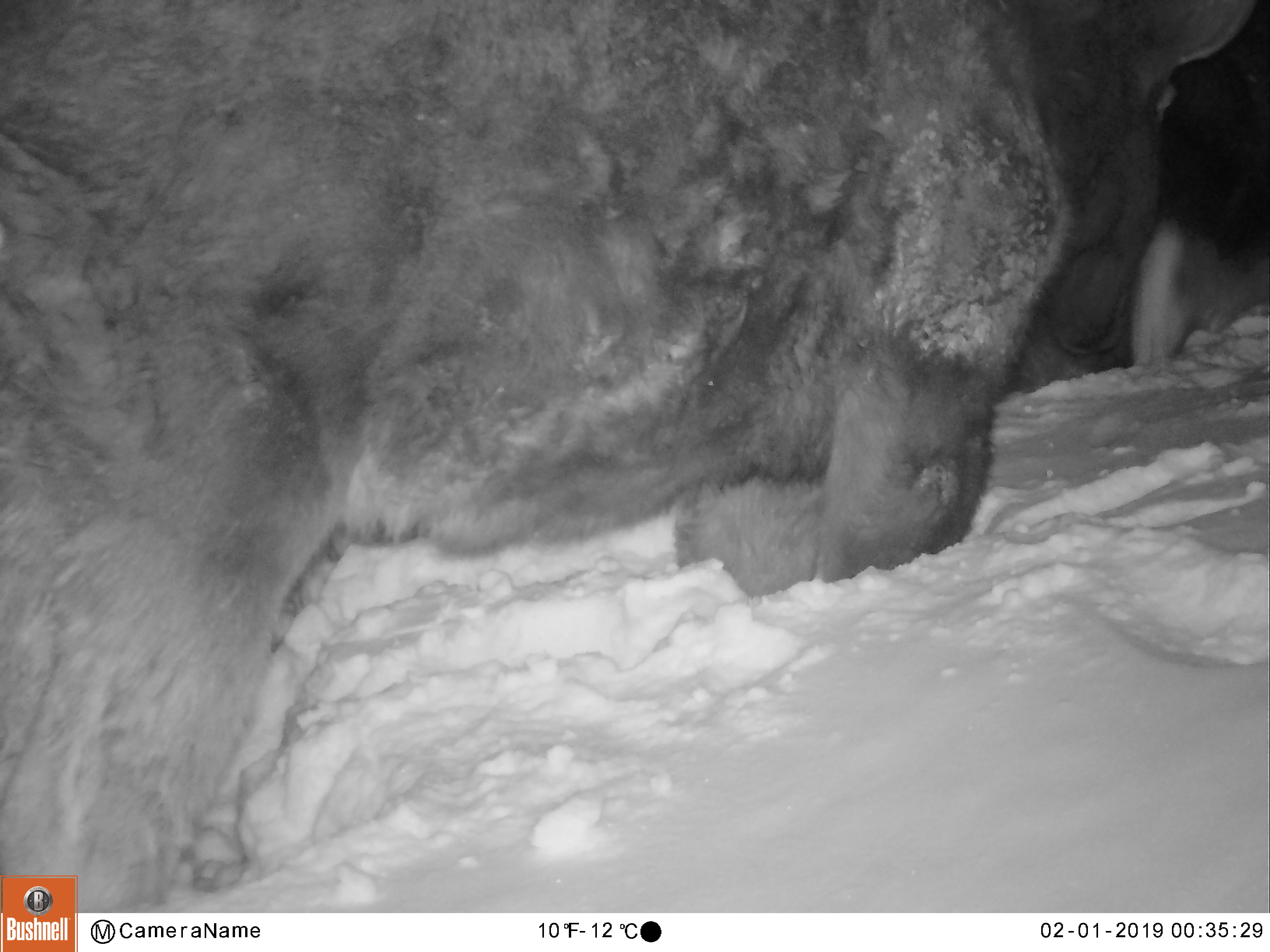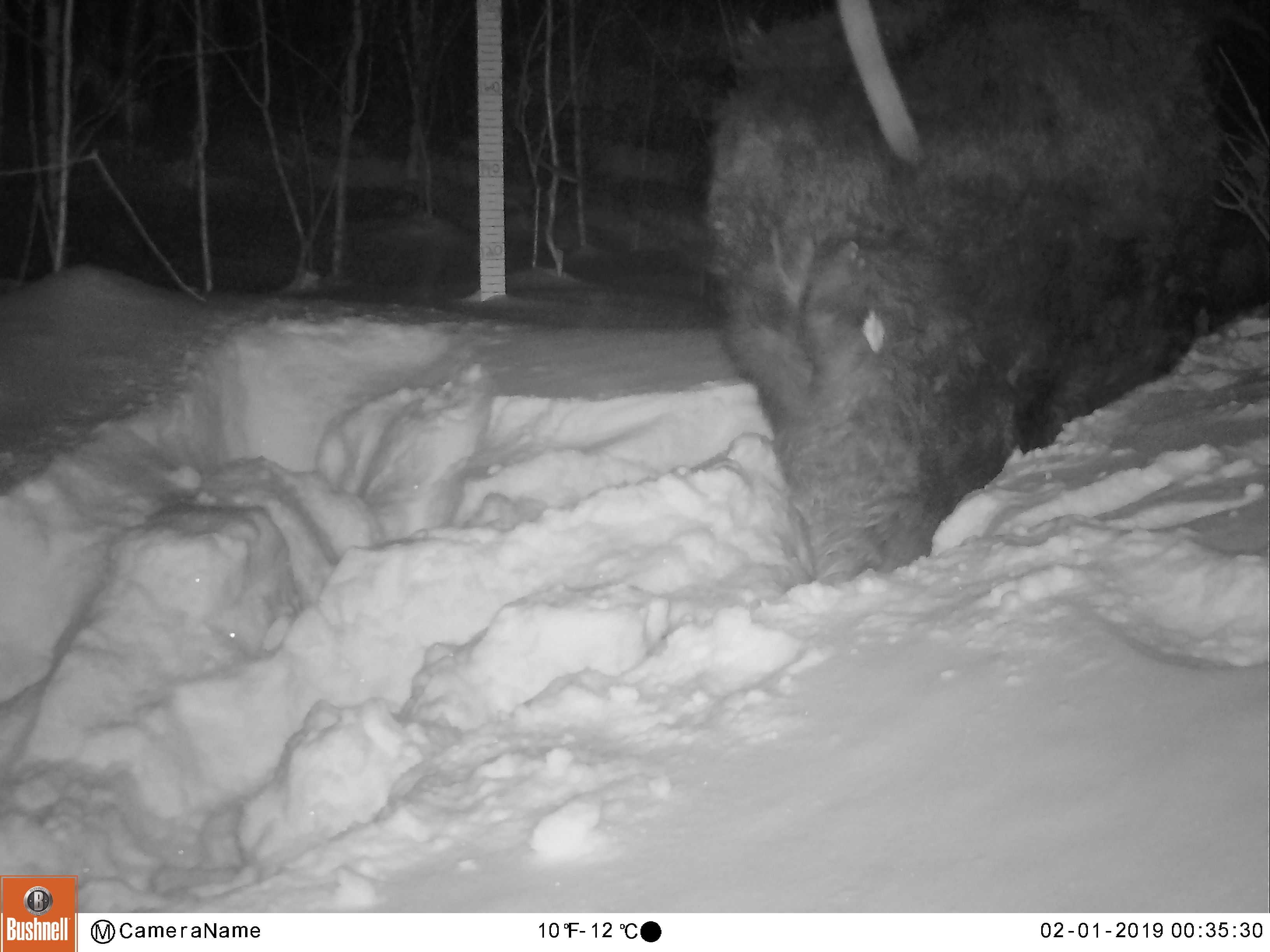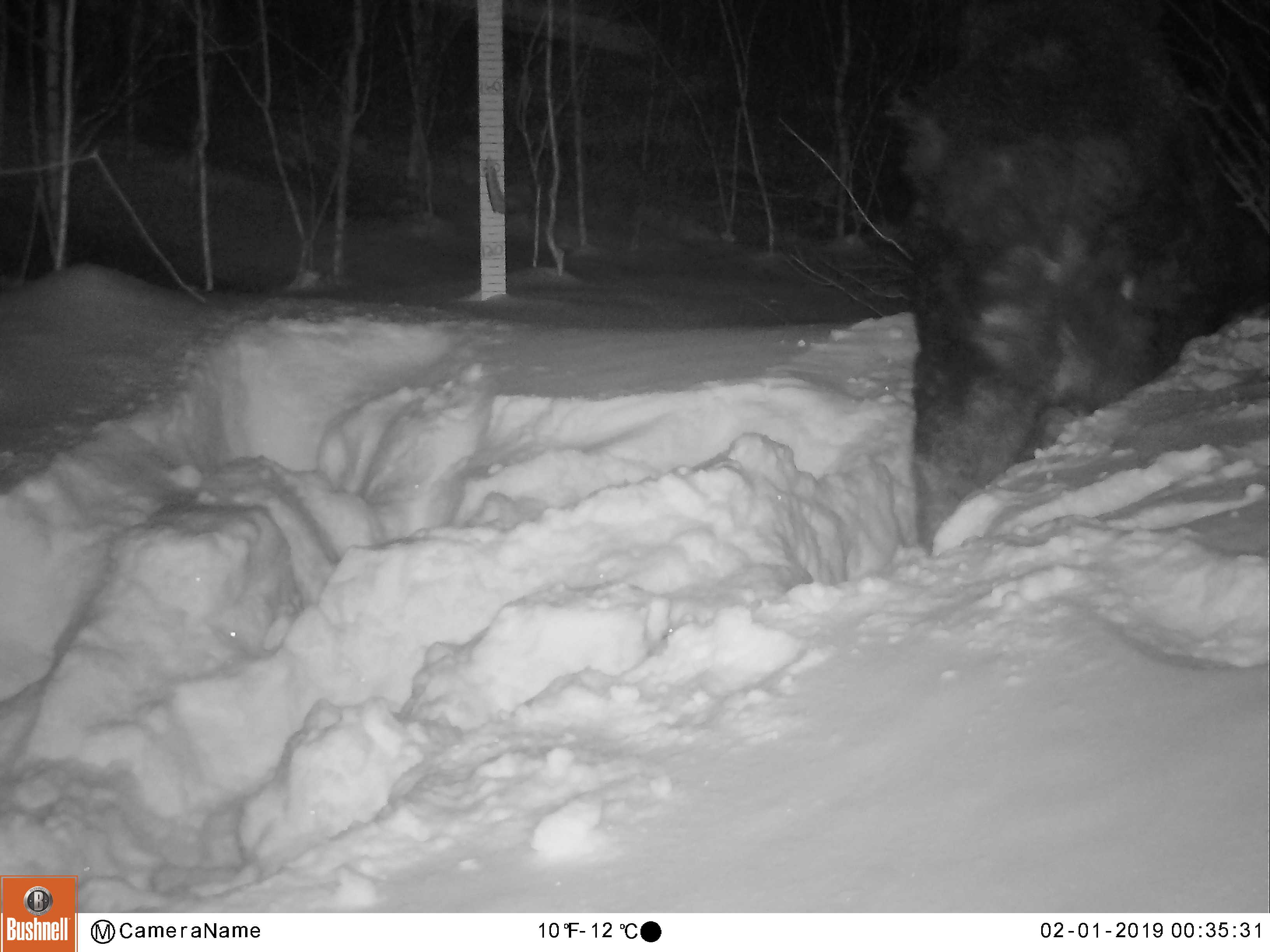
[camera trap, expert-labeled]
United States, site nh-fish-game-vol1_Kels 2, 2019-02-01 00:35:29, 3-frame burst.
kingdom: Animalia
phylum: Chordata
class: Mammalia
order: Artiodactyla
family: Cervidae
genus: Alces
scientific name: Alces alces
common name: moose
Moose (Alces alces).